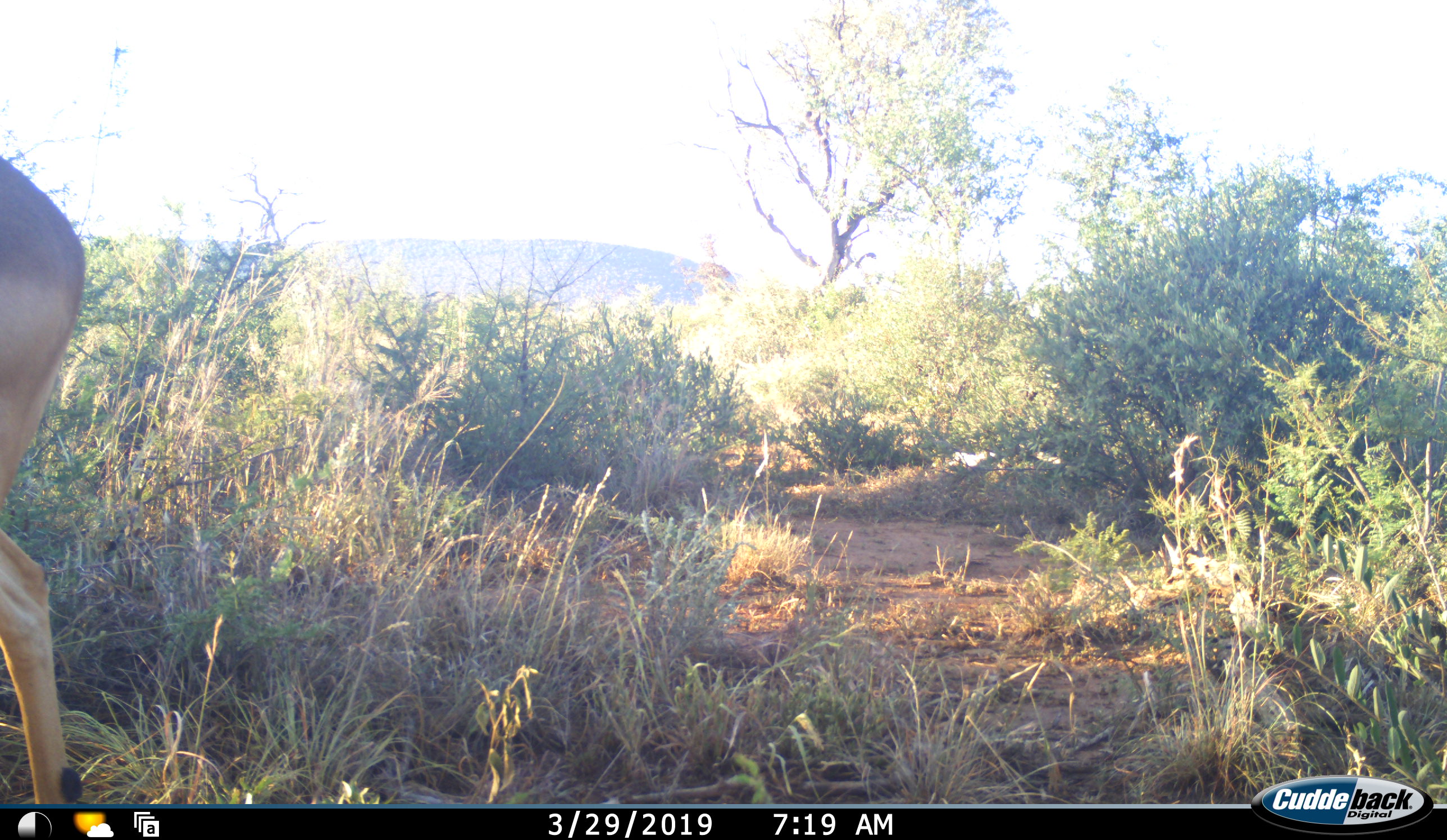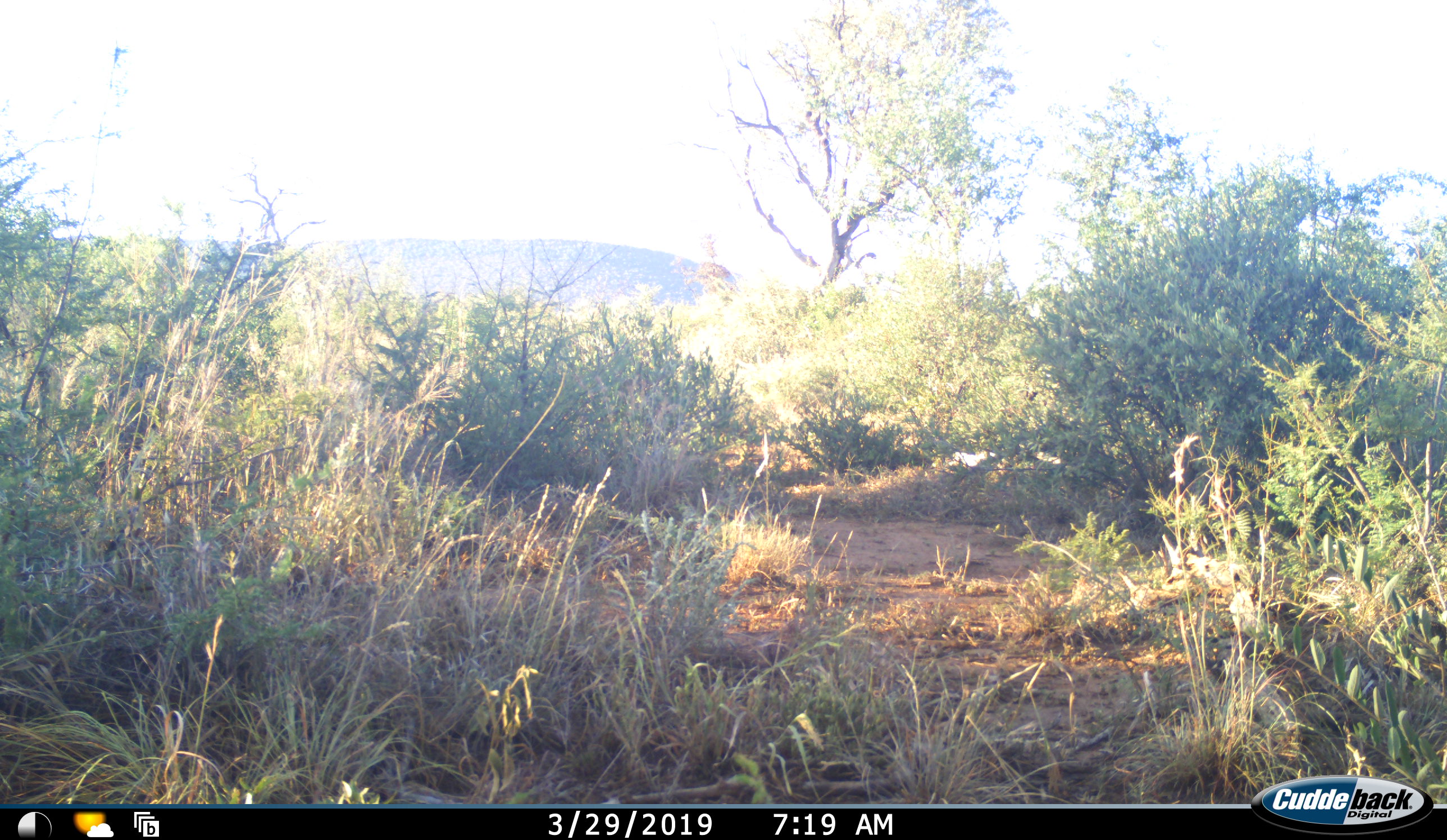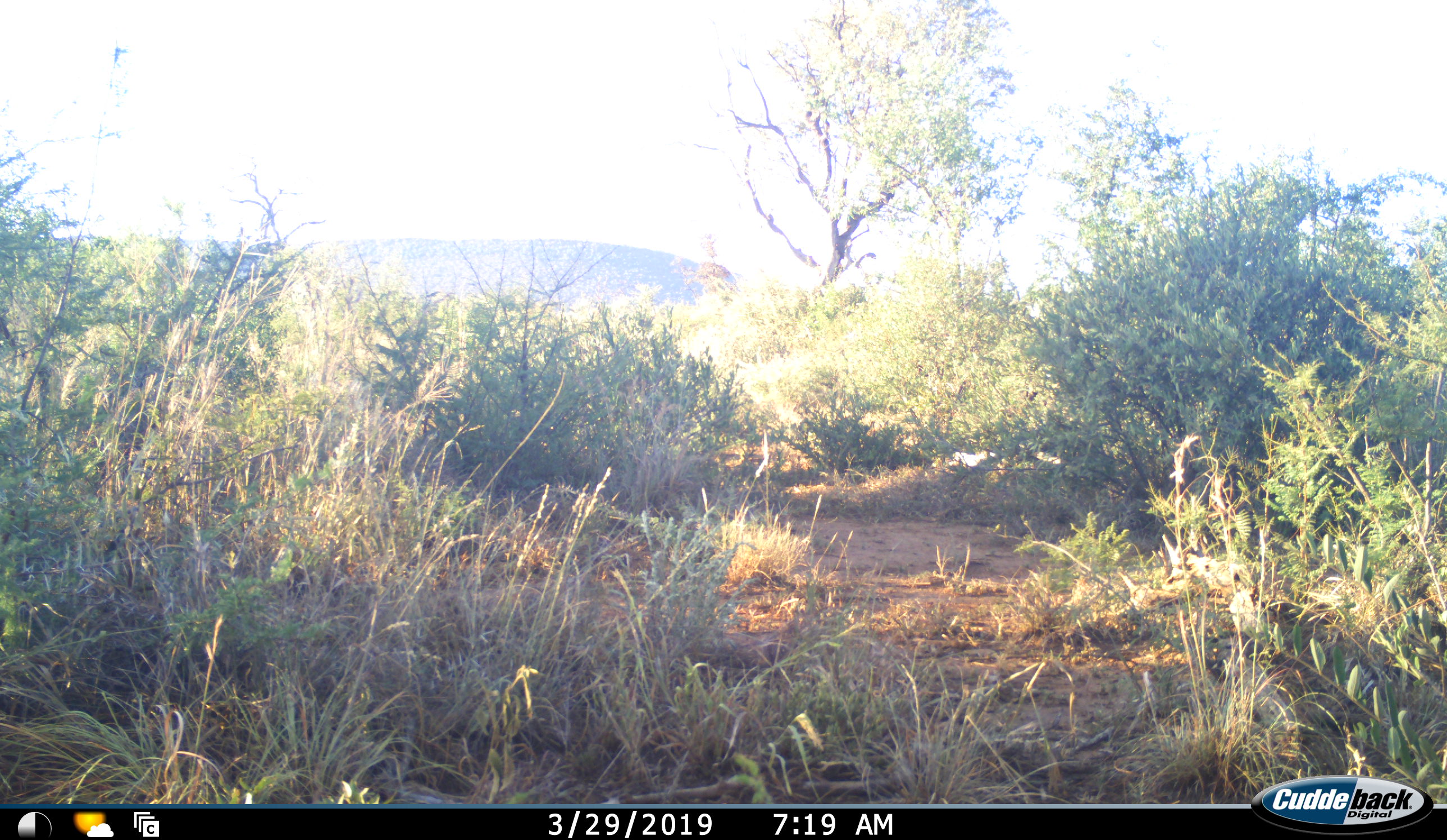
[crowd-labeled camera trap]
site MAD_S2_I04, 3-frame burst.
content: unidentified animal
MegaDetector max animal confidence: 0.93